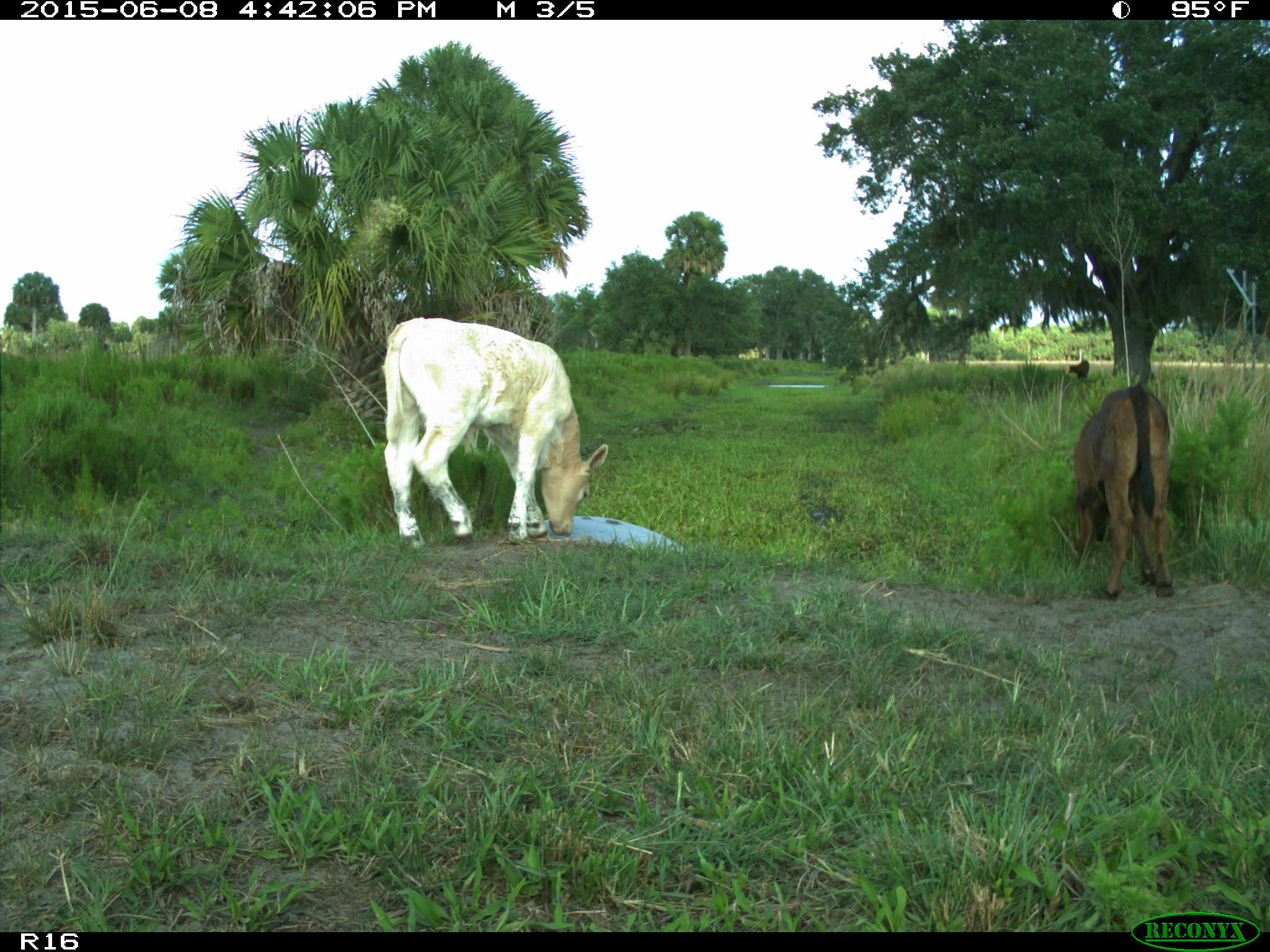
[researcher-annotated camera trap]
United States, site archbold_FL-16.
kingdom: Animalia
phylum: Chordata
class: Mammalia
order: Artiodactyla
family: Bovidae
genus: Bos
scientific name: Bos taurus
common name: domestic cow